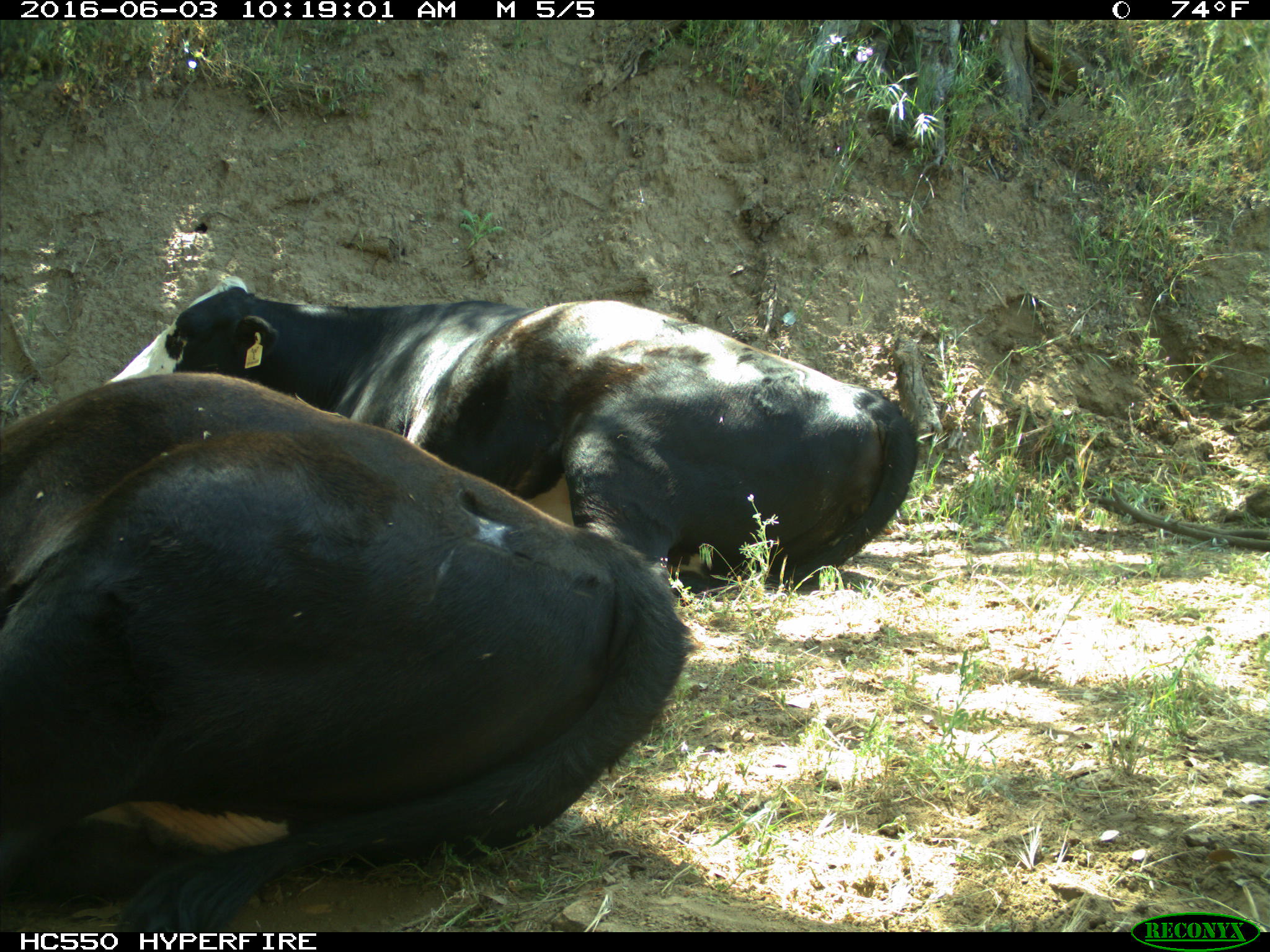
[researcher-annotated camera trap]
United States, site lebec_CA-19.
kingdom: Animalia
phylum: Chordata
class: Mammalia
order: Artiodactyla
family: Bovidae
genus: Bos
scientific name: Bos taurus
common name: domestic cow